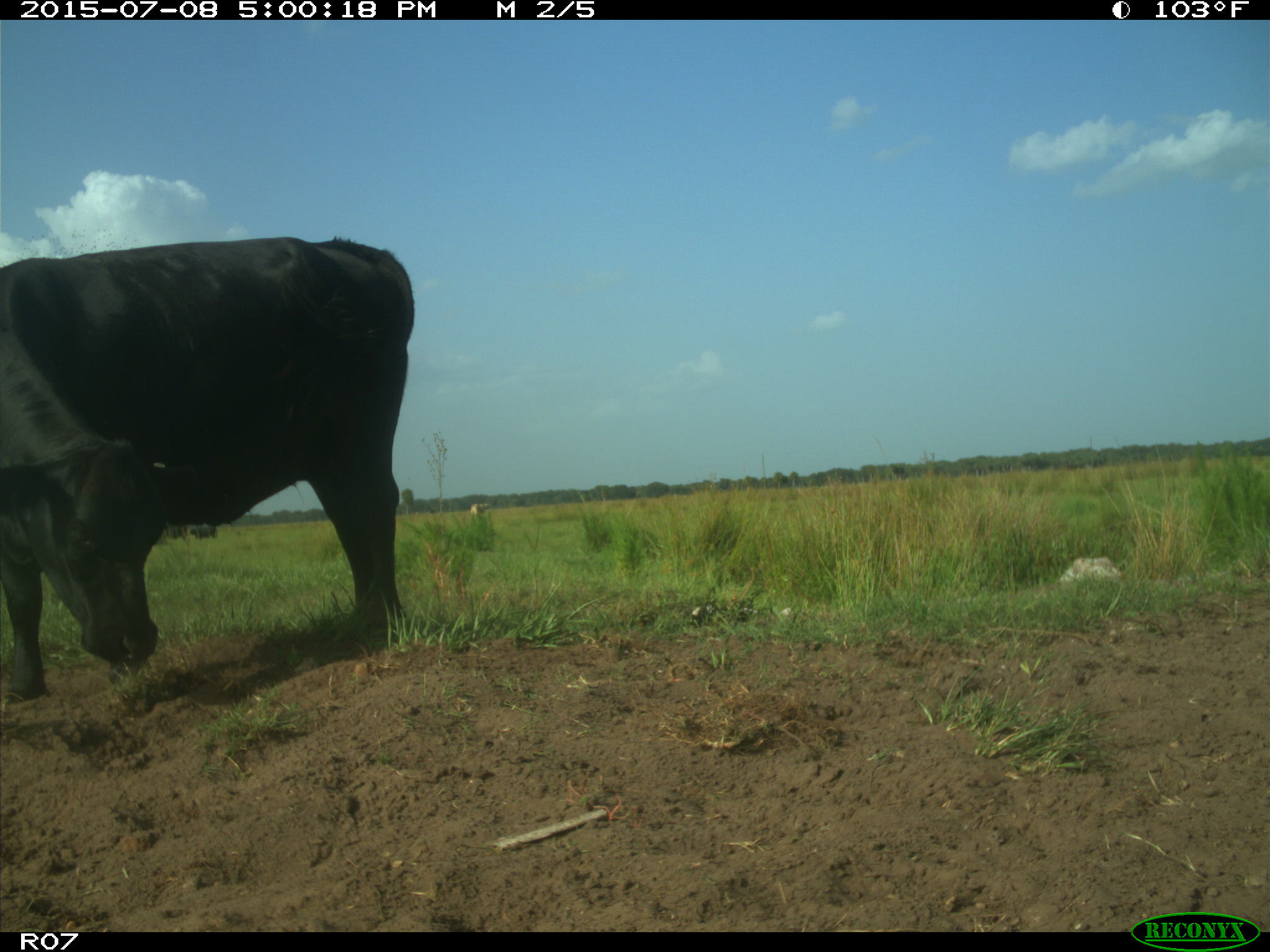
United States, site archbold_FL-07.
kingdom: Animalia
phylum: Chordata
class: Mammalia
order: Artiodactyla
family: Bovidae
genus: Bos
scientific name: Bos taurus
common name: domestic cow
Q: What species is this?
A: Bos taurus (domestic cow).